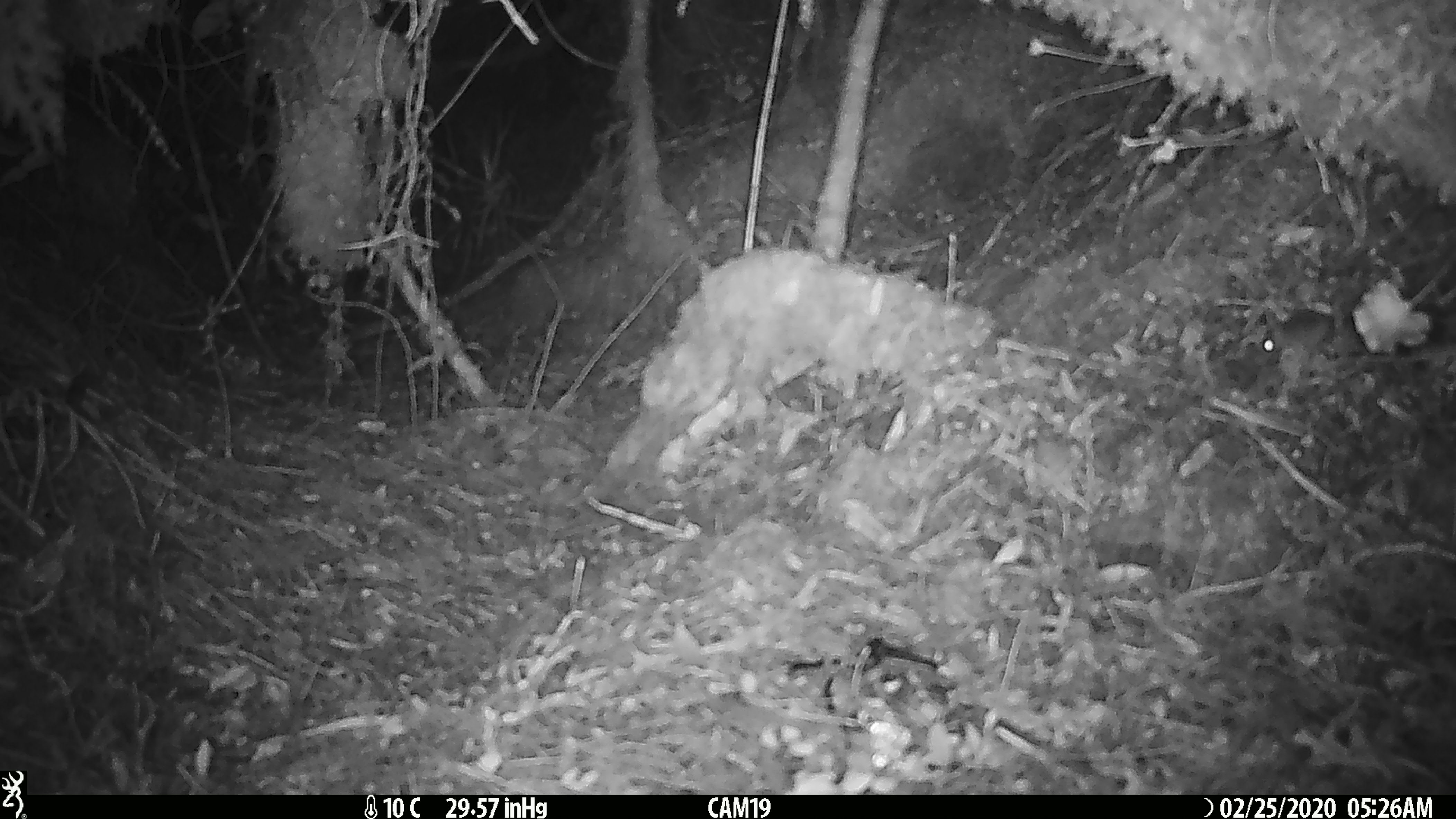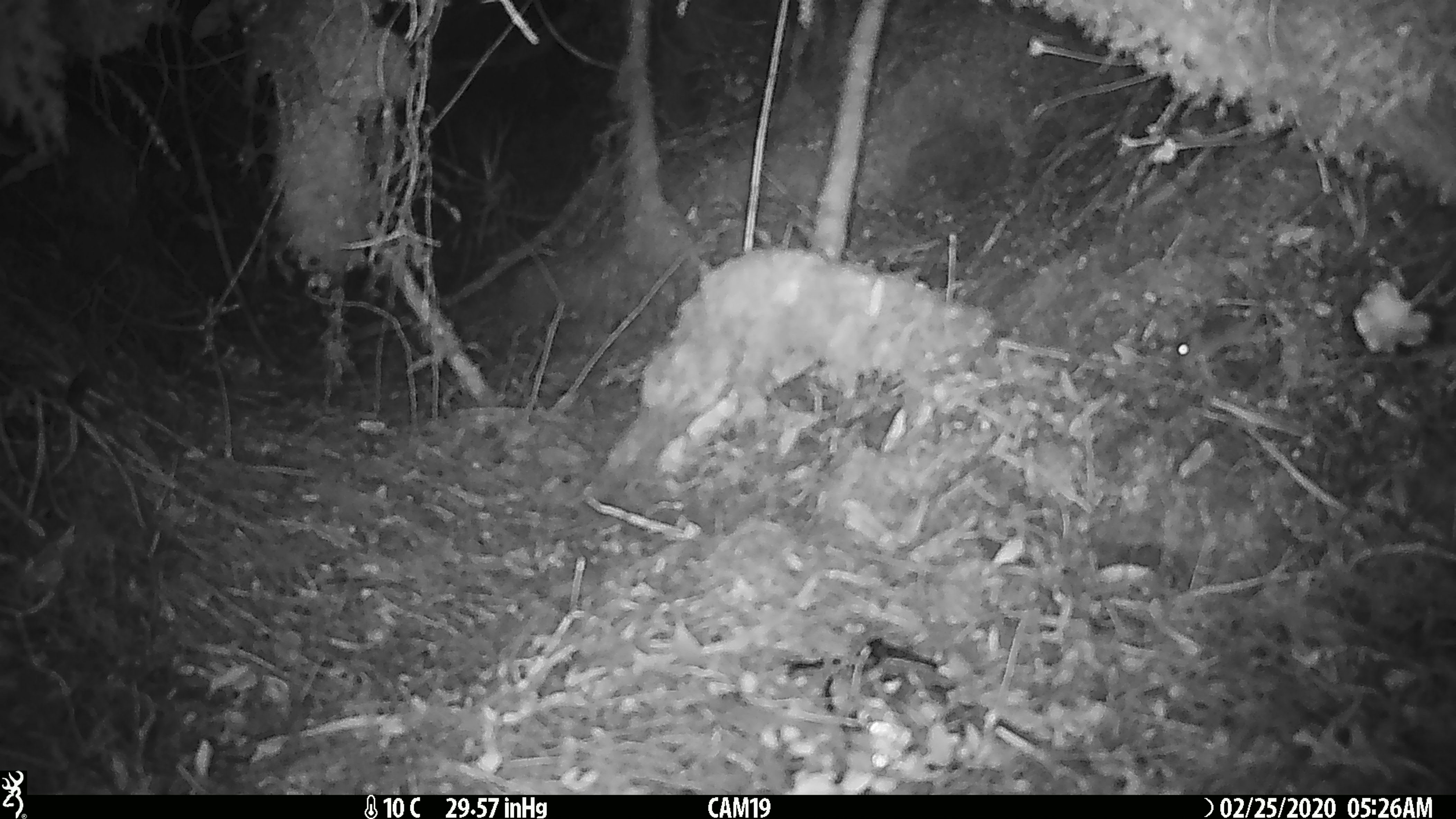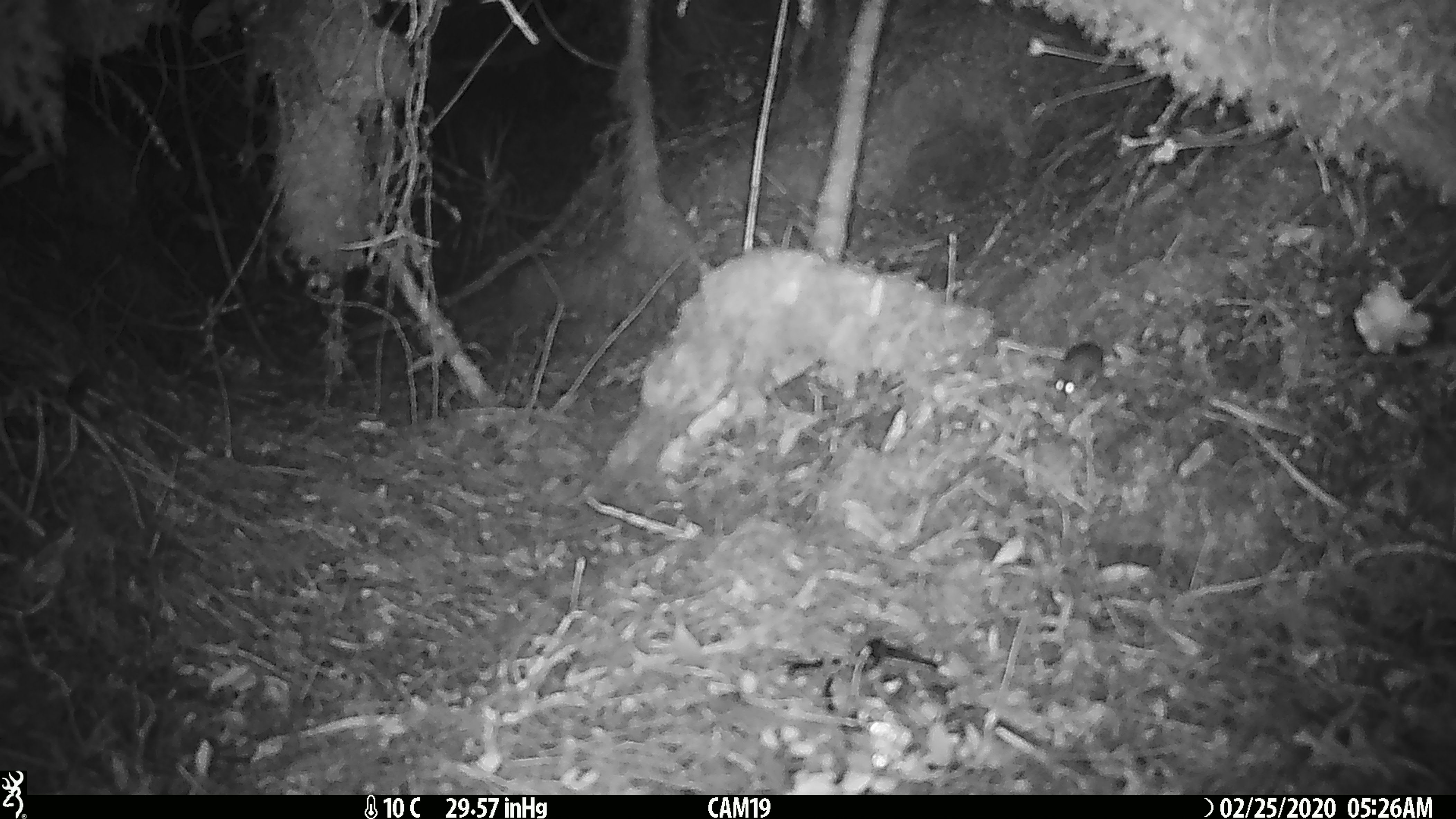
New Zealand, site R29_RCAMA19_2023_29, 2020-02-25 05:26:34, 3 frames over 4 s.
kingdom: Animalia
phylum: Chordata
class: Mammalia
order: Rodentia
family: Muridae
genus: Mus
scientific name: Mus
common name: mouse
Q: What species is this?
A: Mouse (Mus).